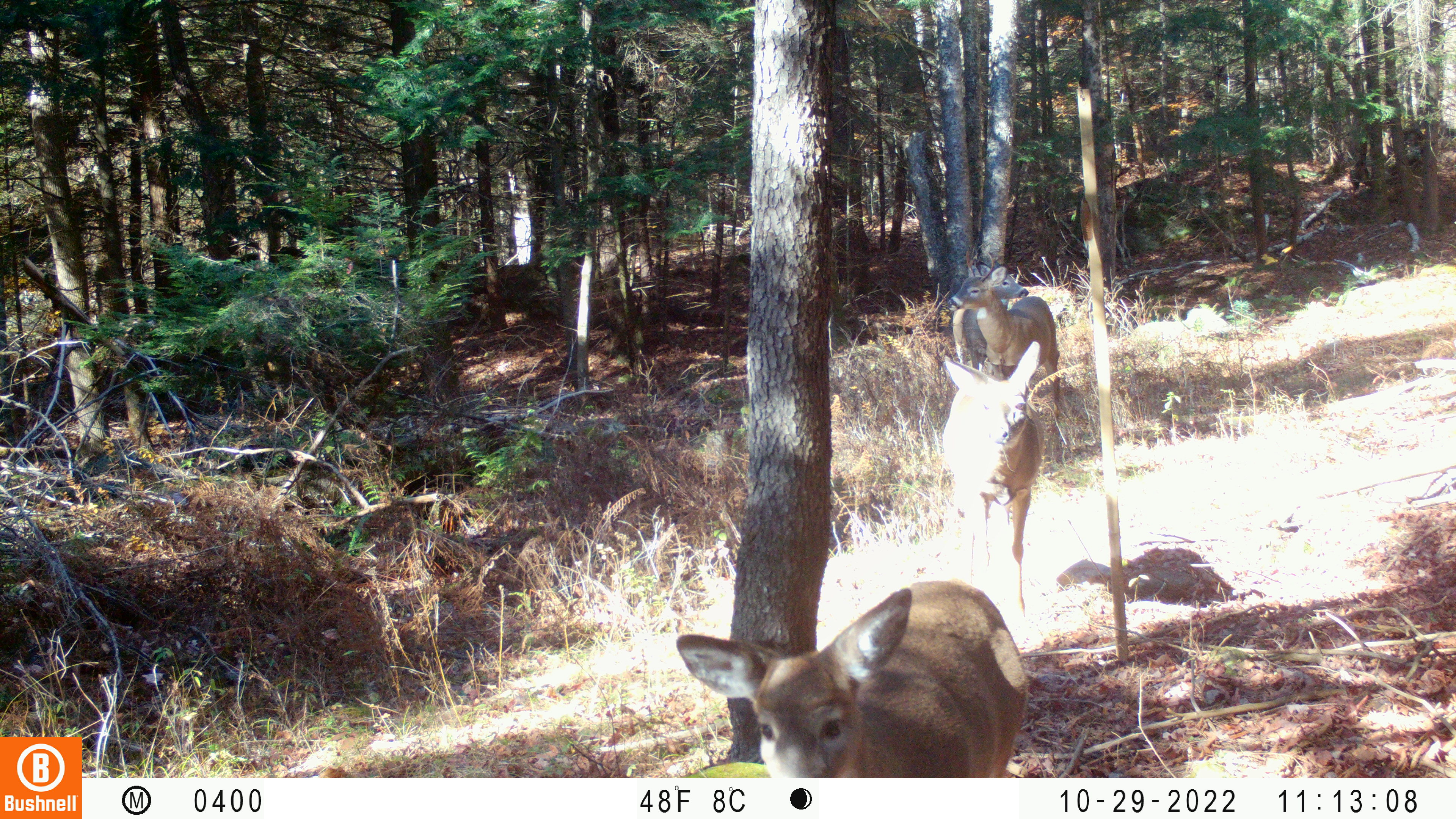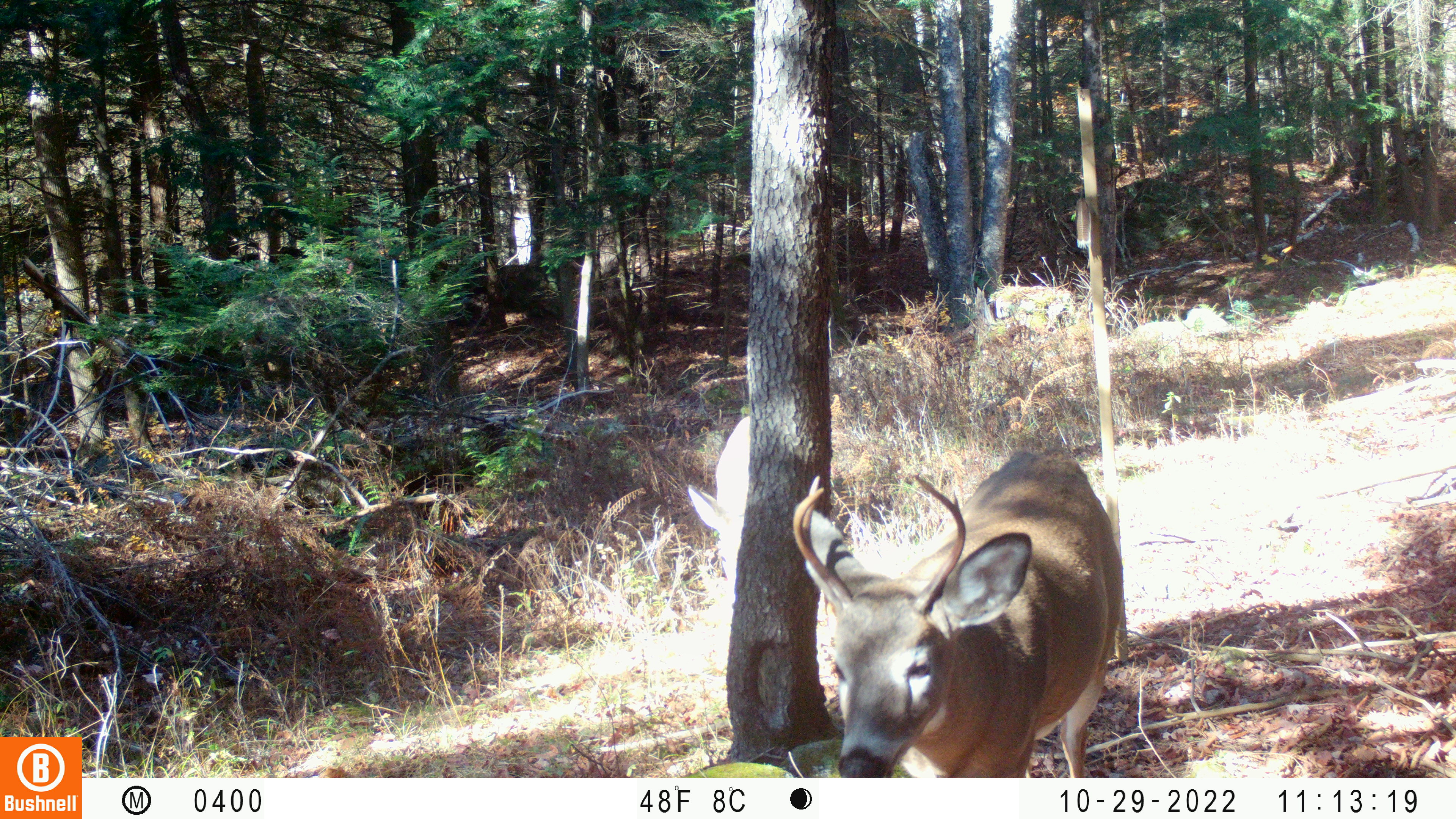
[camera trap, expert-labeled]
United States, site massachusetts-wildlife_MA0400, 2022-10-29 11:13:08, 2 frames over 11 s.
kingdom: Animalia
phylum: Chordata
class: Mammalia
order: Artiodactyla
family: Cervidae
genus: Odocoileus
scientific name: Odocoileus virginianus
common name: white-tailed deer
White-tailed deer (Odocoileus virginianus).